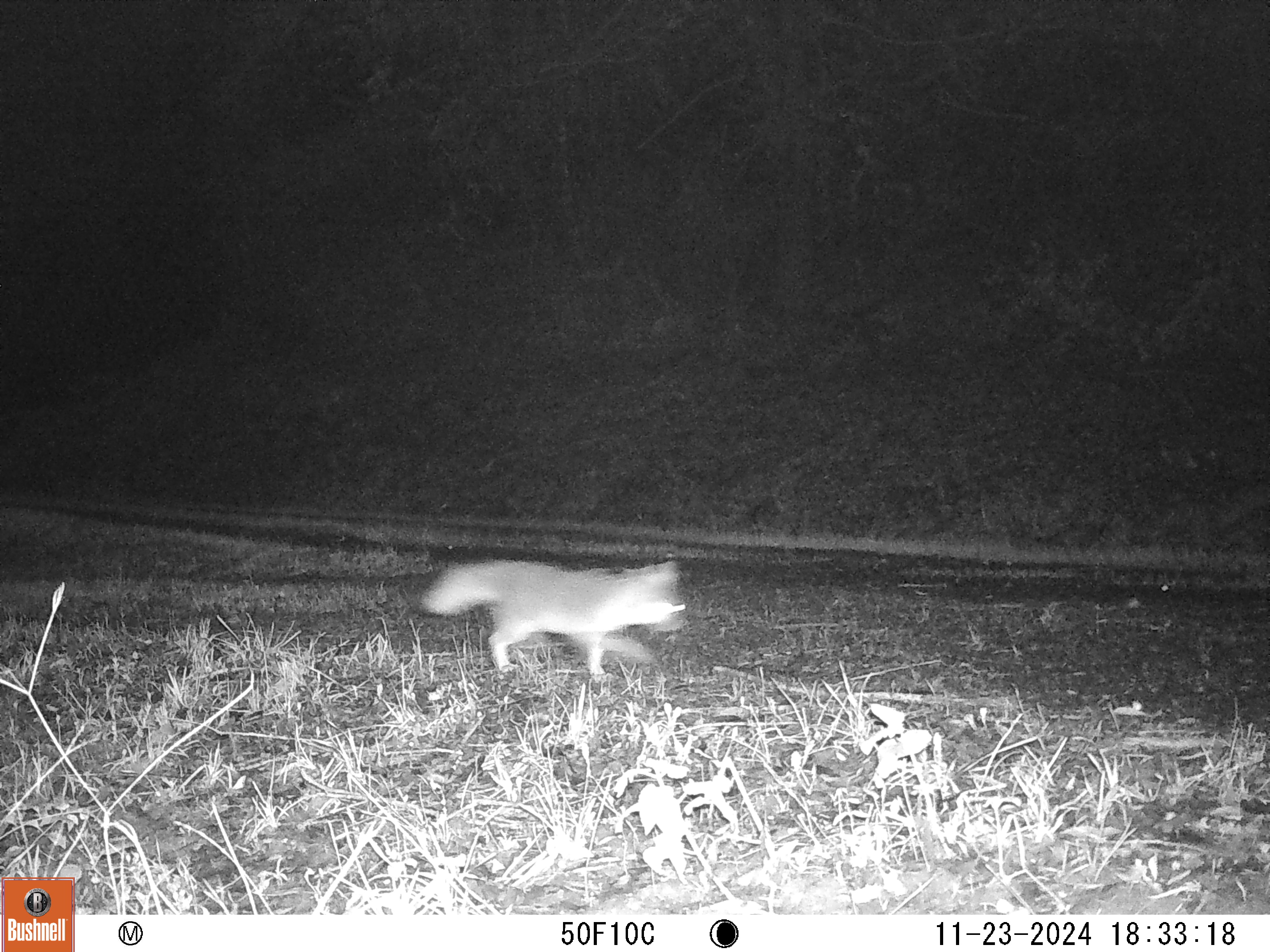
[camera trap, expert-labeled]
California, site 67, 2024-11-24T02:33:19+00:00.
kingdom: Animalia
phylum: Chordata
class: Mammalia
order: Carnivora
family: Canidae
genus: Urocyon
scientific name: Urocyon cinereoargenteus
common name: gray fox